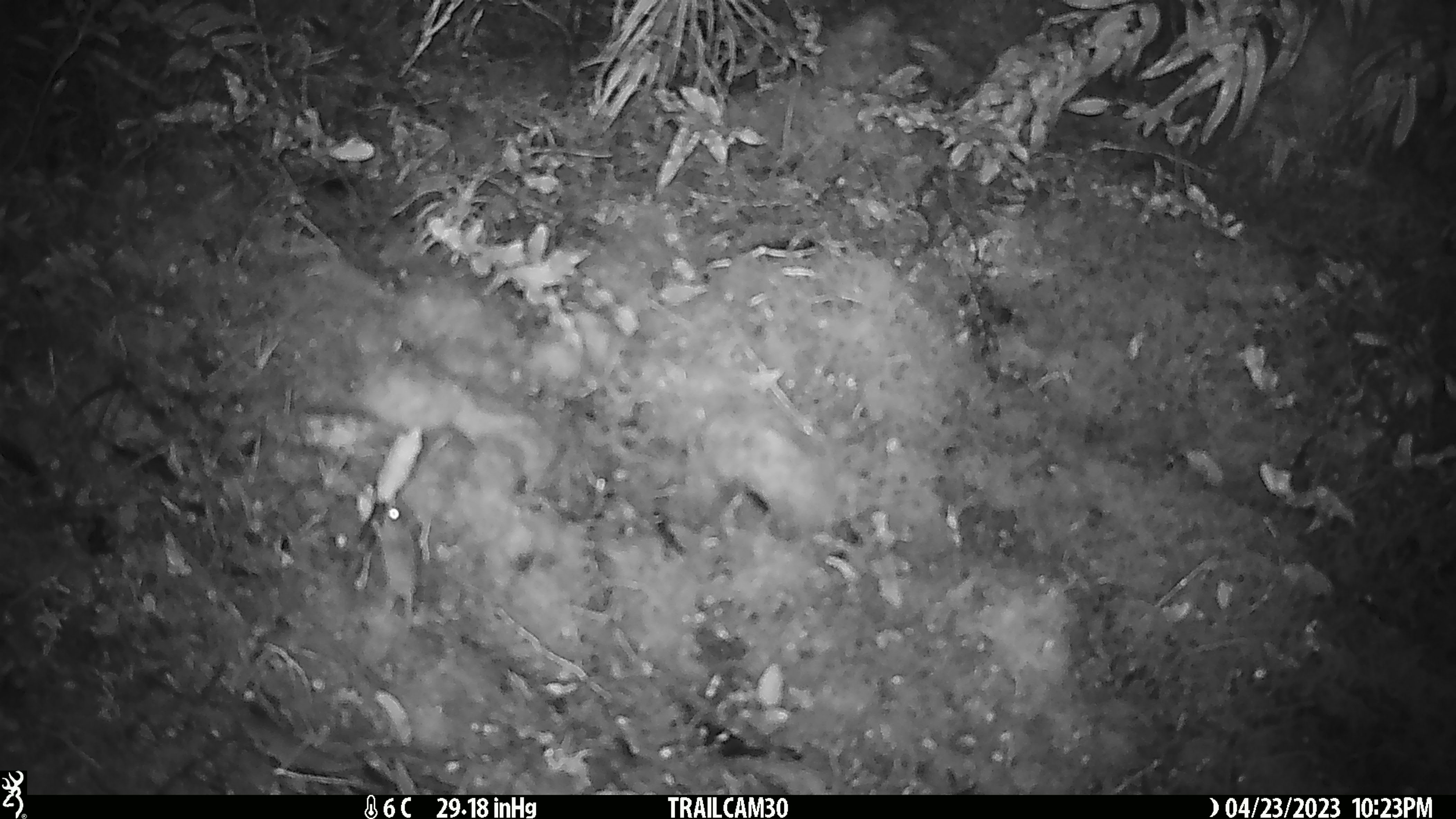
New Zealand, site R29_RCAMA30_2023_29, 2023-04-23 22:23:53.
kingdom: Animalia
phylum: Chordata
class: Mammalia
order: Rodentia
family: Muridae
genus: Mus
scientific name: Mus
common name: mouse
Mouse (Mus).